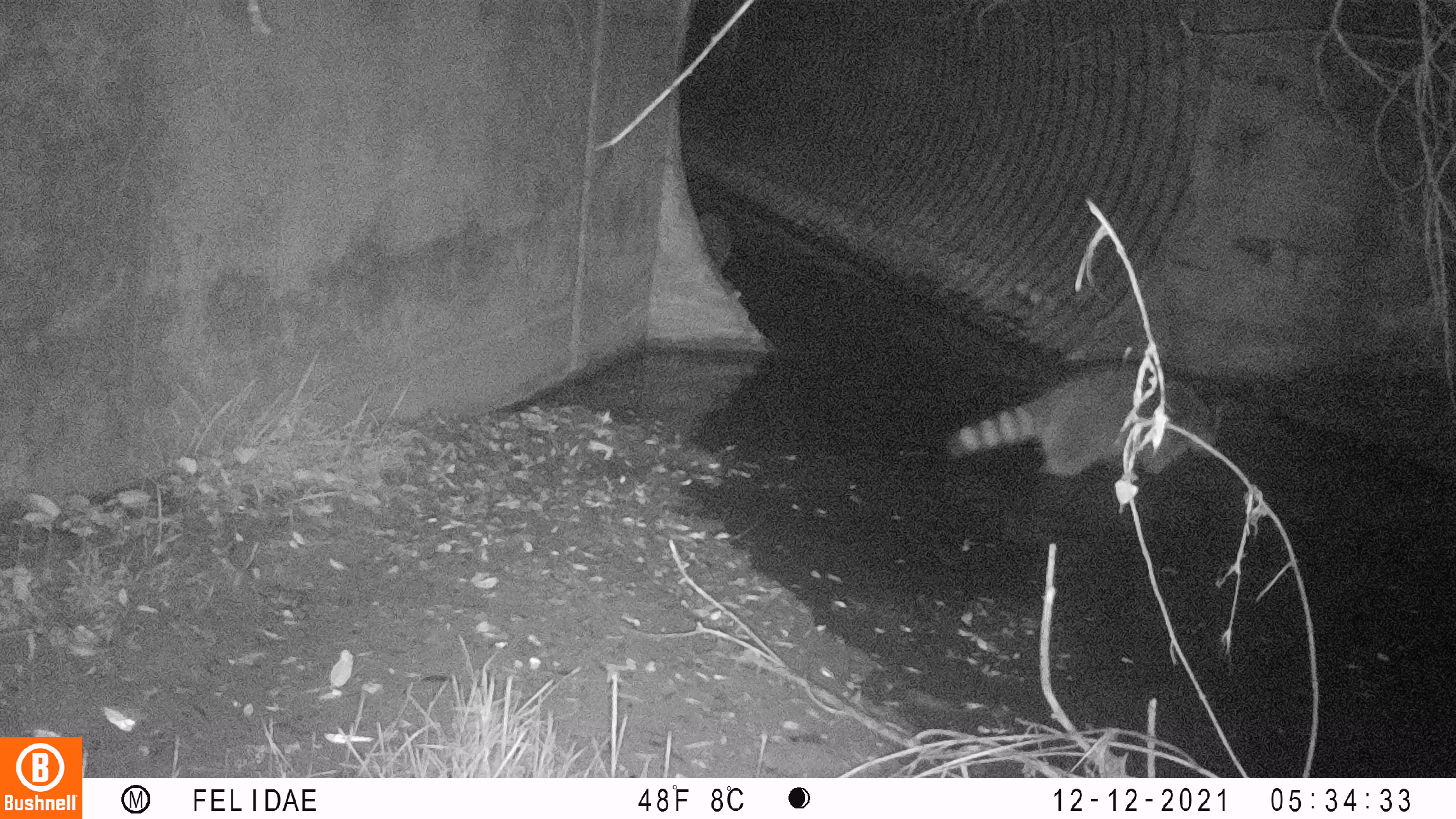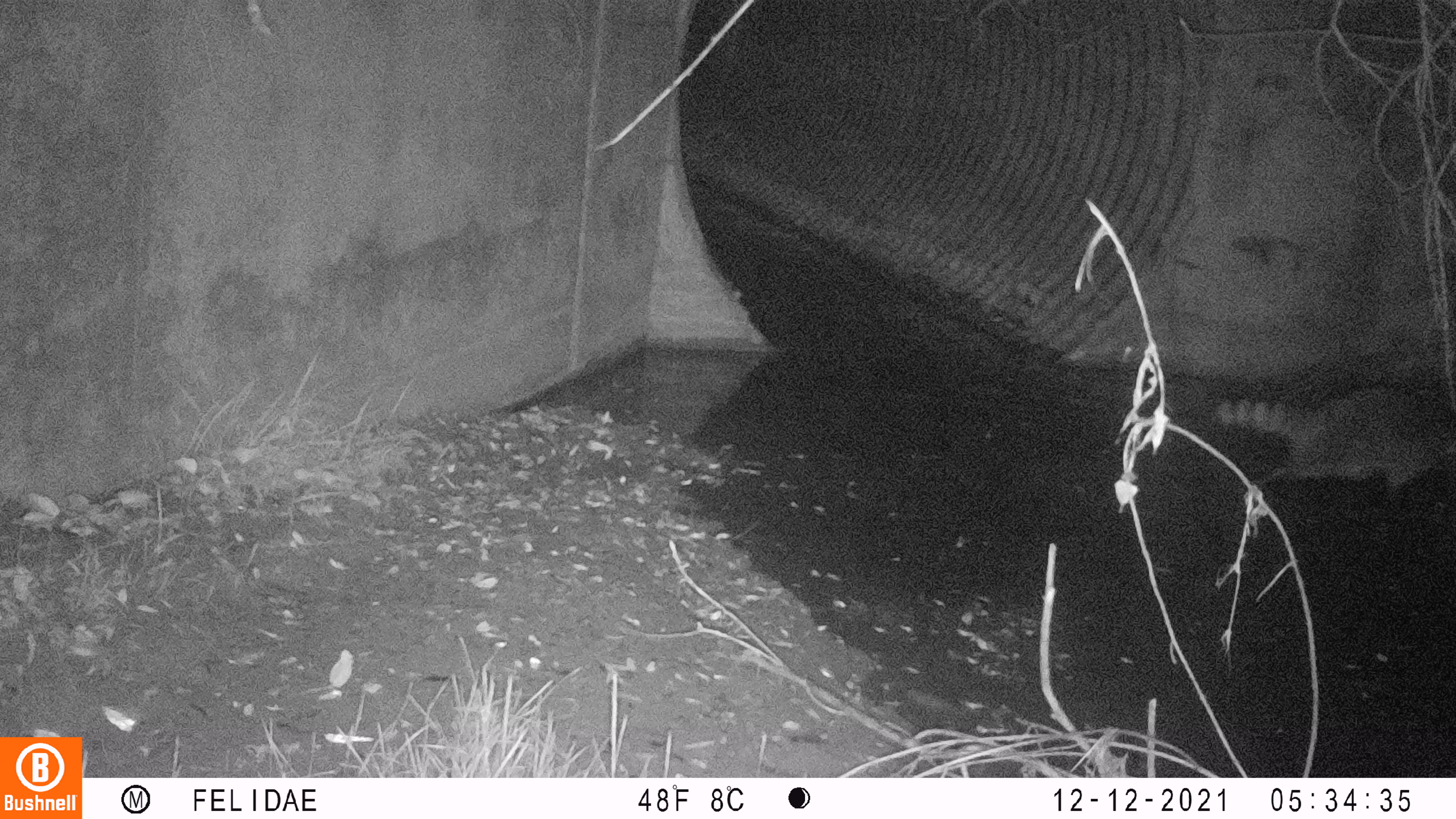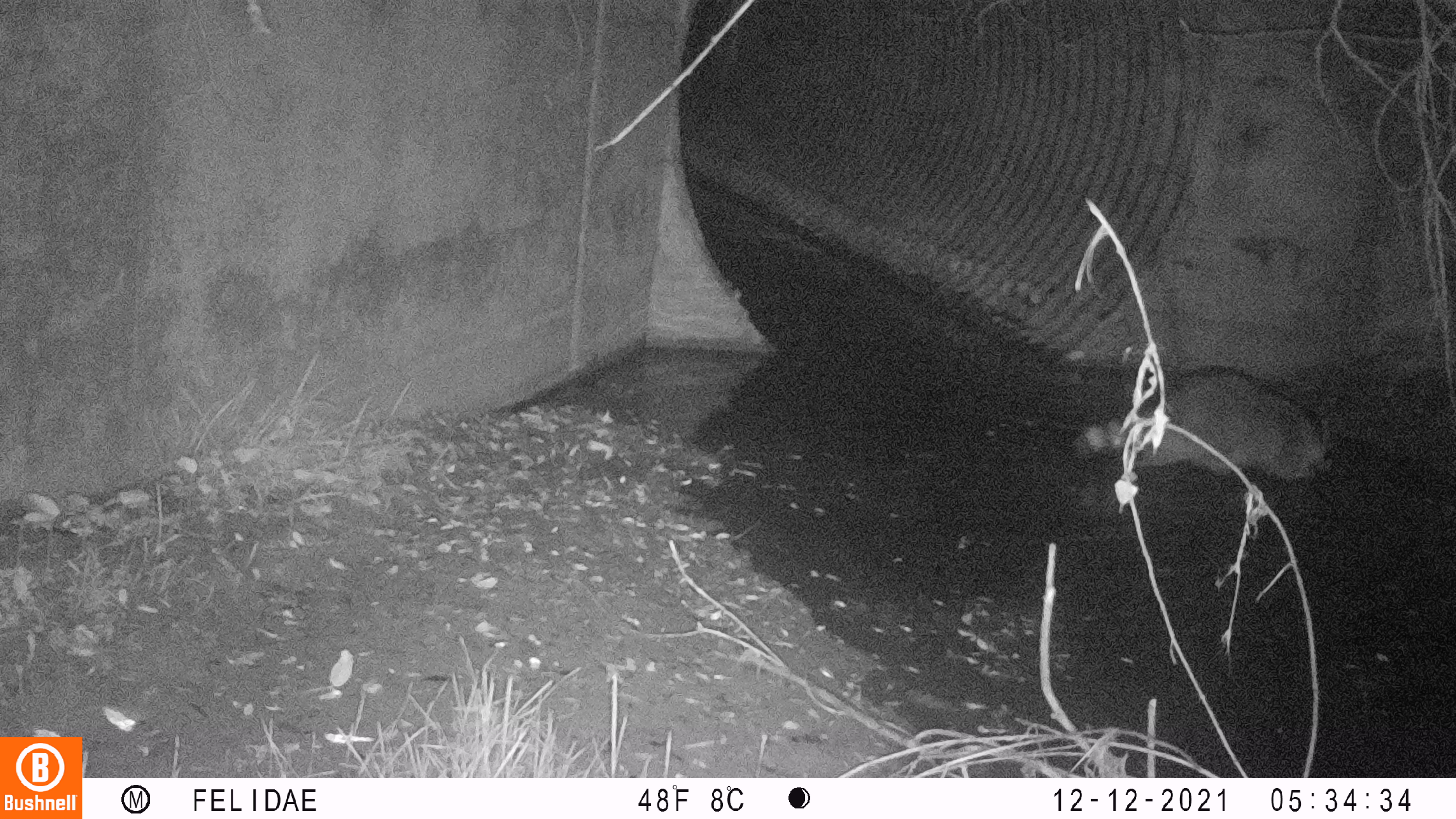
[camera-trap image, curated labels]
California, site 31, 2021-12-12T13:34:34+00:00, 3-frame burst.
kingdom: Animalia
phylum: Chordata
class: Mammalia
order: Carnivora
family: Procyonidae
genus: Procyon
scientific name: Procyon lotor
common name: raccoon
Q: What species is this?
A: Raccoon (Procyon lotor).